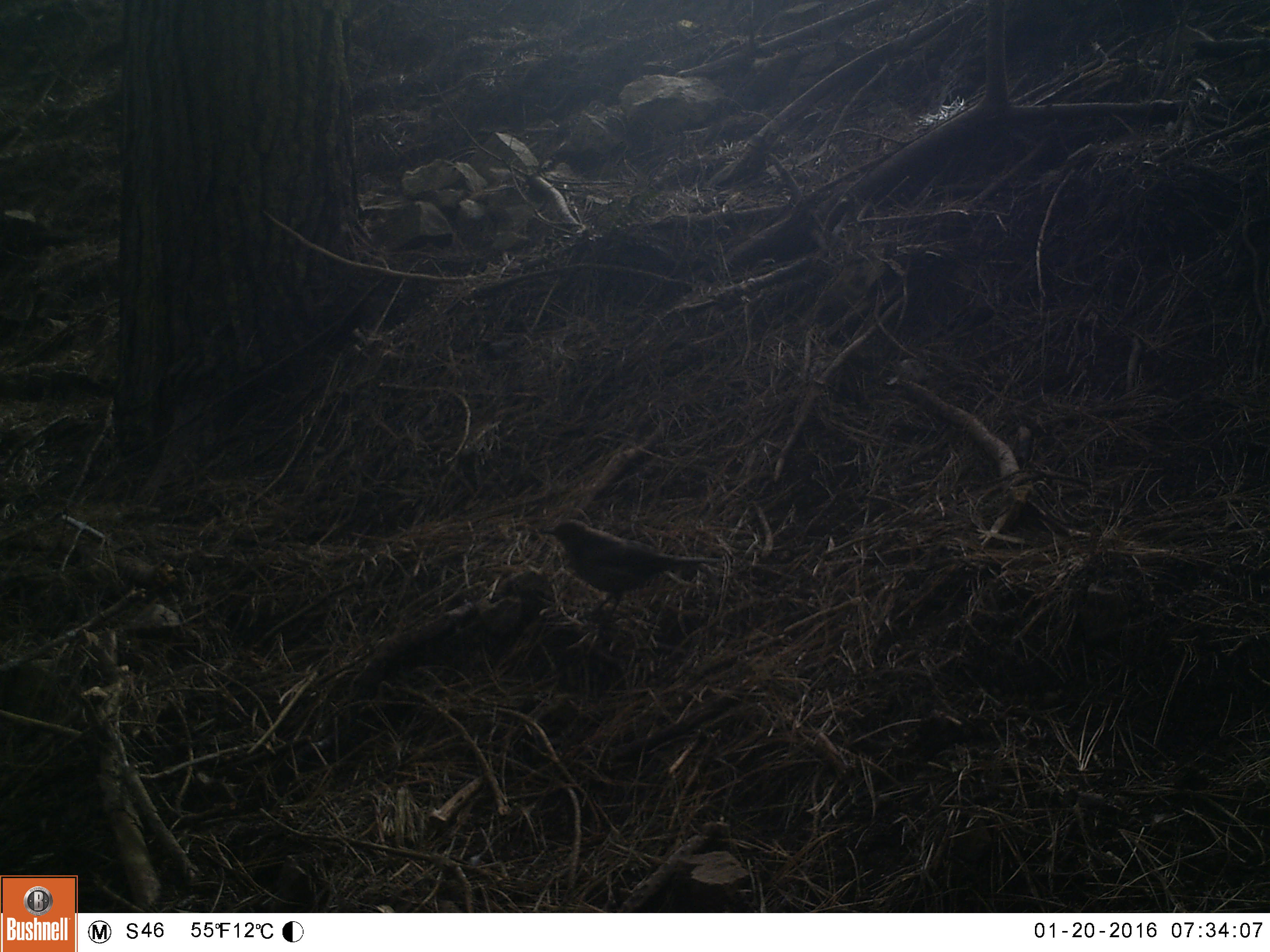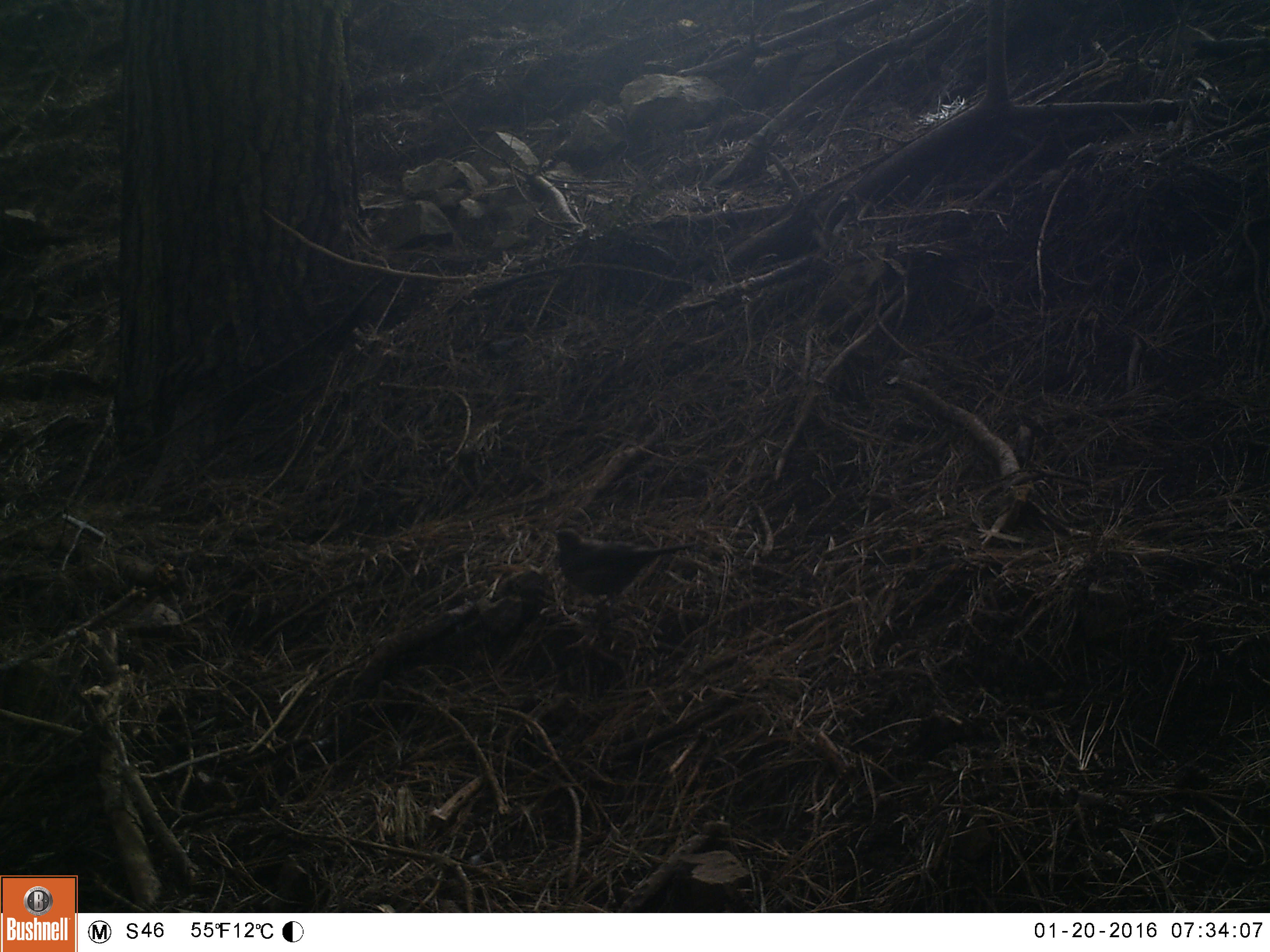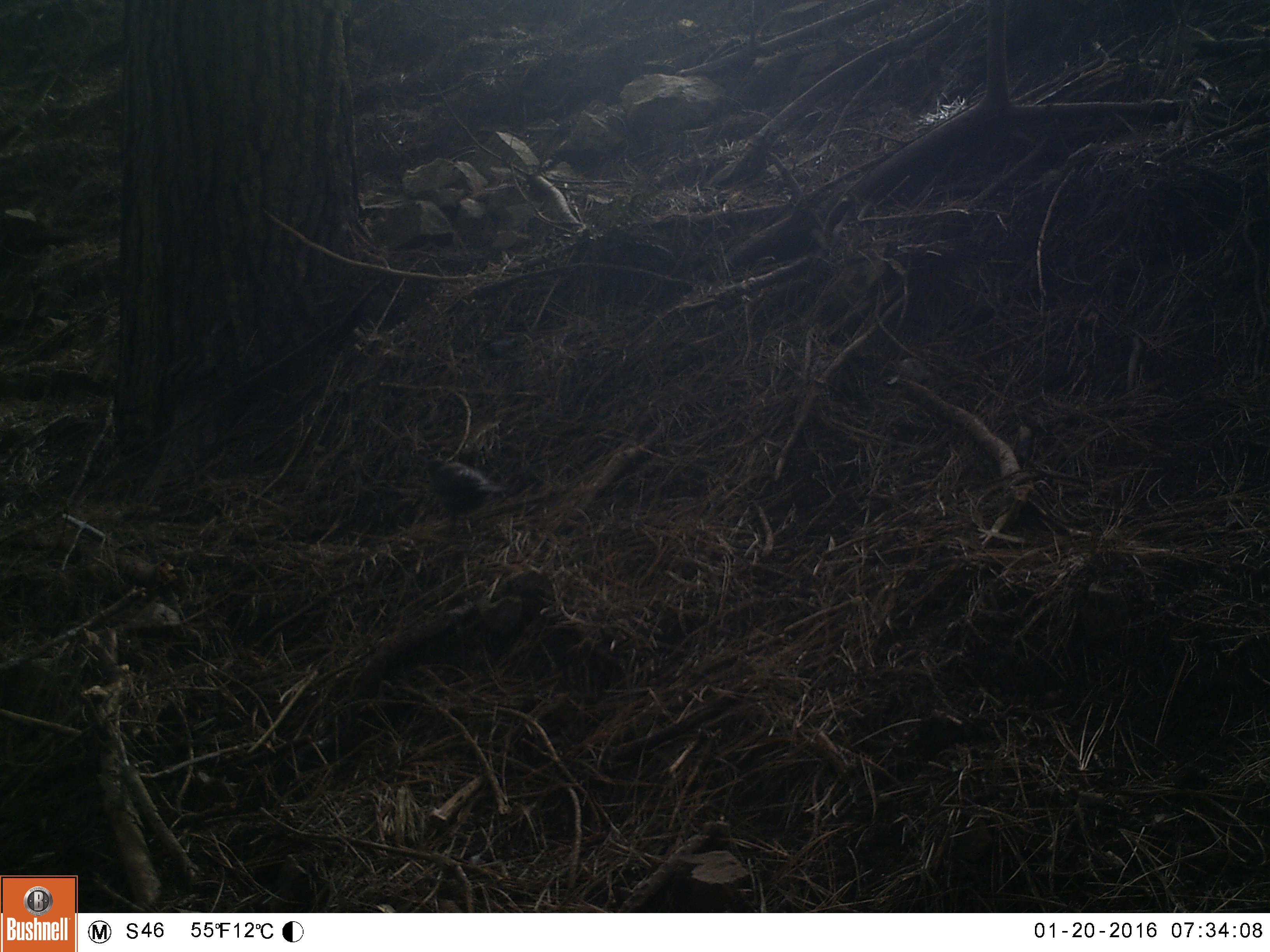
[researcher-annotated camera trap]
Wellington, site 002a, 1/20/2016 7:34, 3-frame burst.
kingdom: Animalia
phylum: Chordata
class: Aves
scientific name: Aves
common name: bird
Bird (Aves).